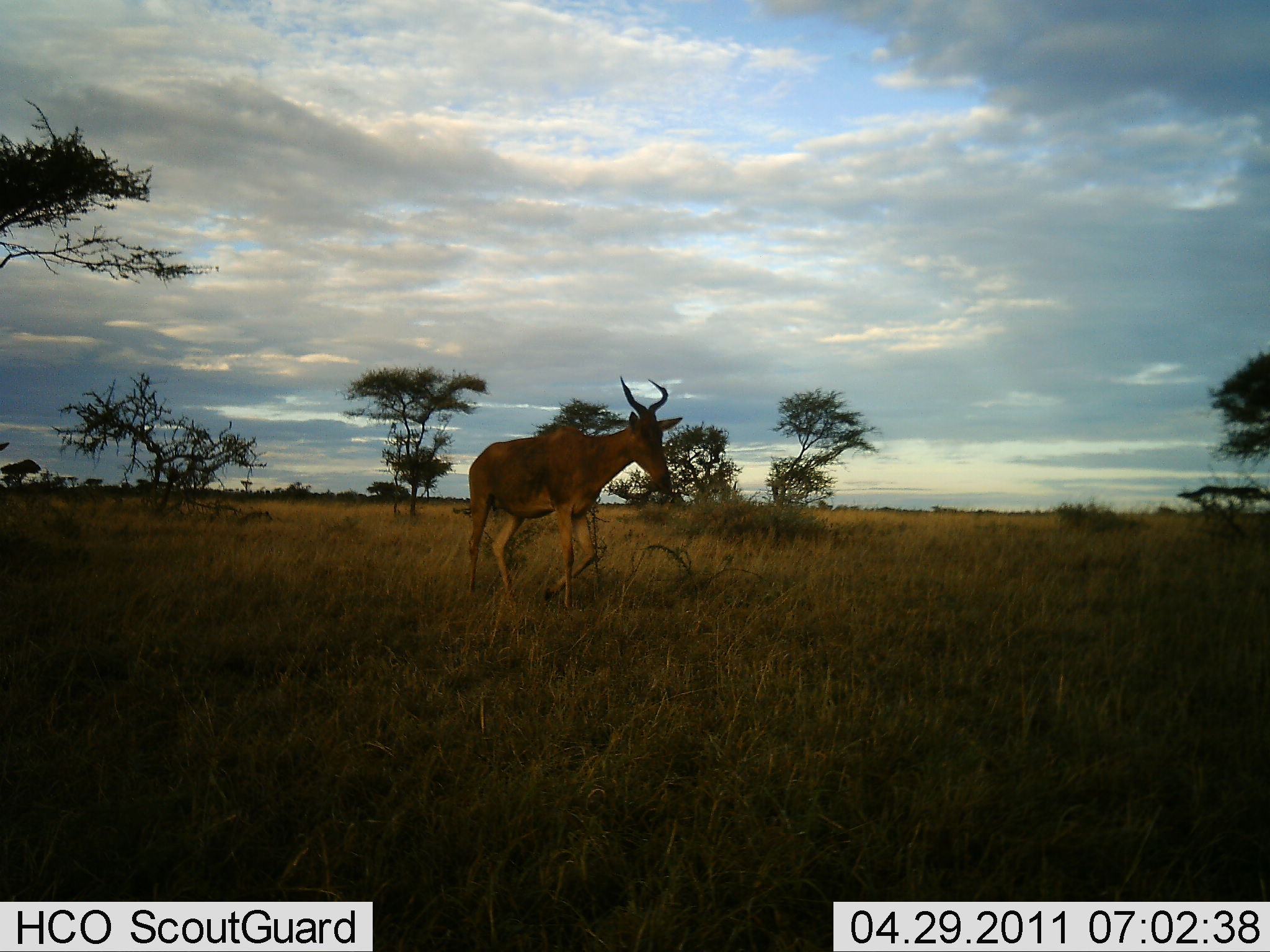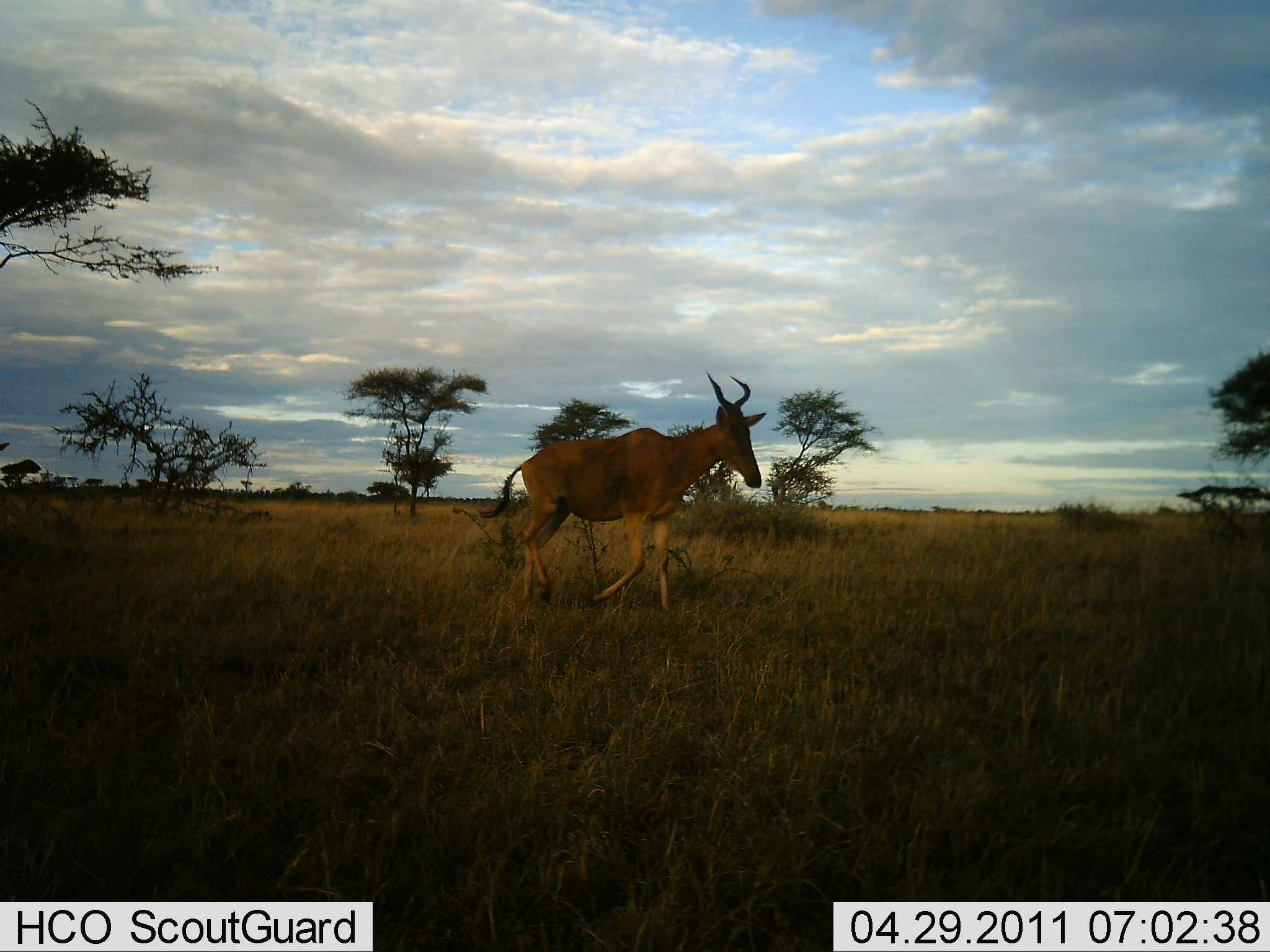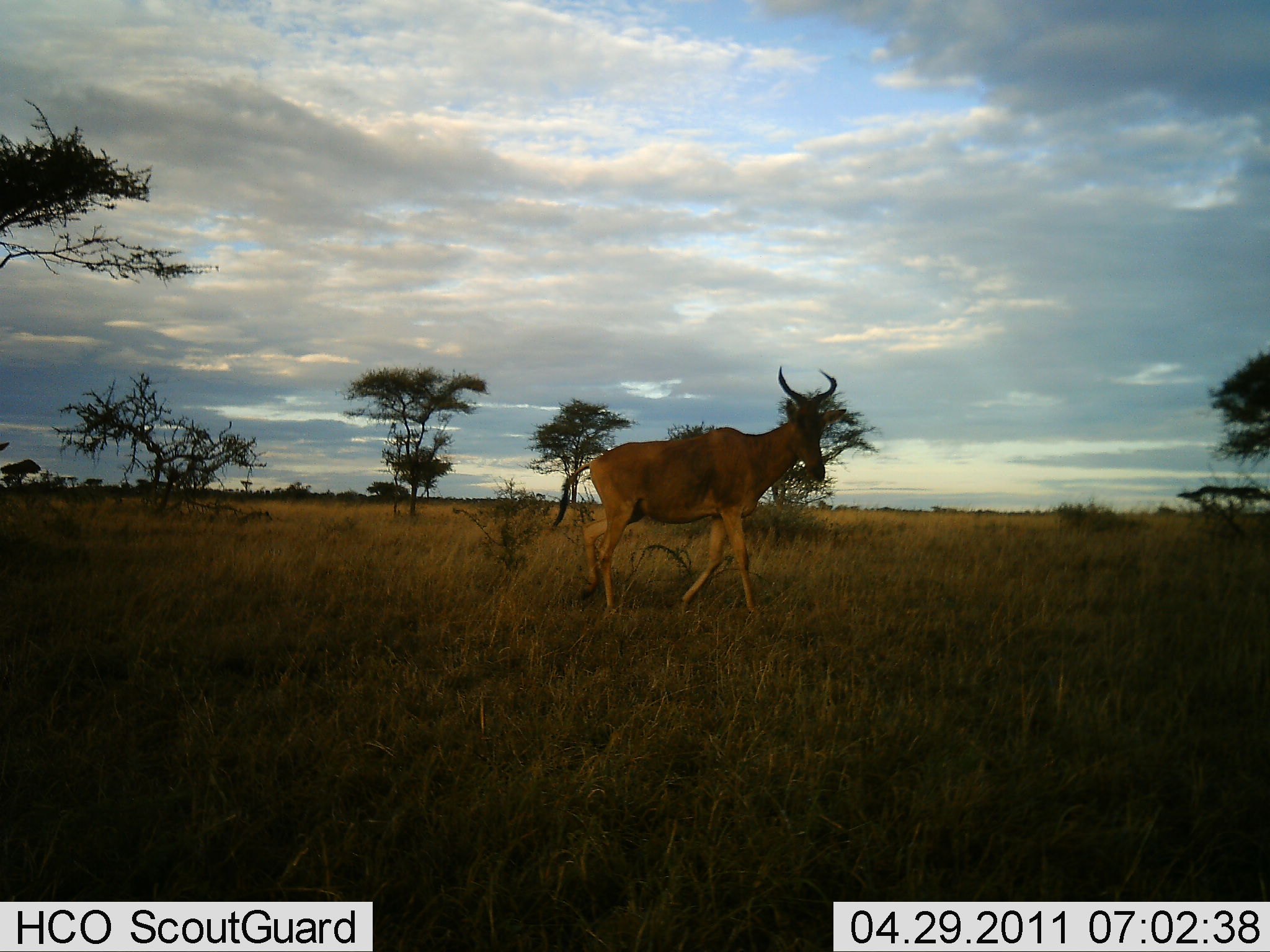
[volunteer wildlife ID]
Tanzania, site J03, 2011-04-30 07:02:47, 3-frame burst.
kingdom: Animalia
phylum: Chordata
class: Mammalia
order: Artiodactyla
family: Bovidae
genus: Alcelaphus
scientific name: Alcelaphus buselaphus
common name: hartebeest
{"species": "hartebeest (Alcelaphus buselaphus)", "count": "1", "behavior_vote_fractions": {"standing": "0%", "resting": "0%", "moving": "100%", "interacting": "0%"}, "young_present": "0%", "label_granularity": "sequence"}